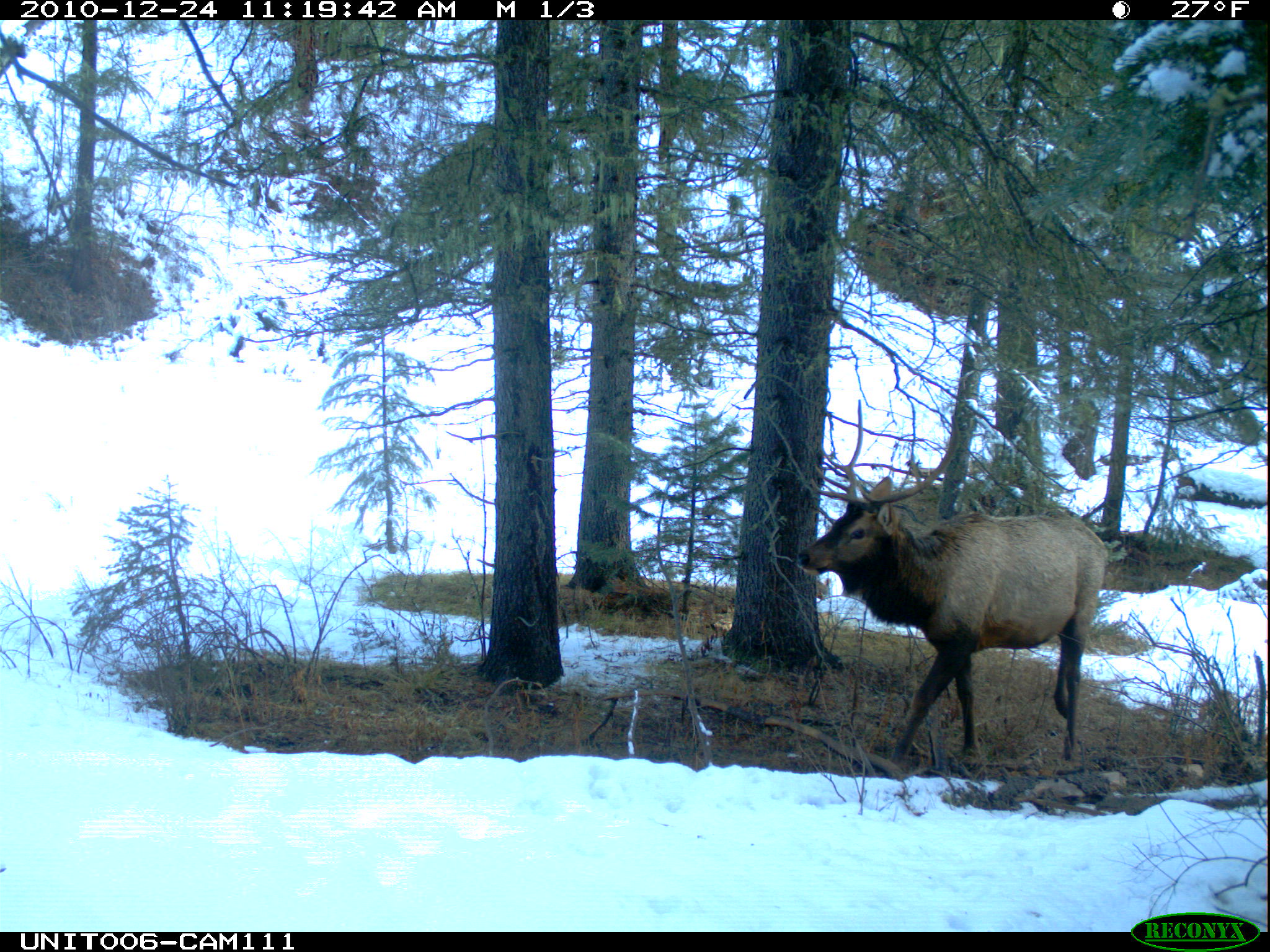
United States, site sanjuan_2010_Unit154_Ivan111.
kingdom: Animalia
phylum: Chordata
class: Mammalia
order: Artiodactyla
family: Cervidae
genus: Cervus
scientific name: Cervus elaphus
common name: red deer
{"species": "Cervus elaphus (red deer)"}